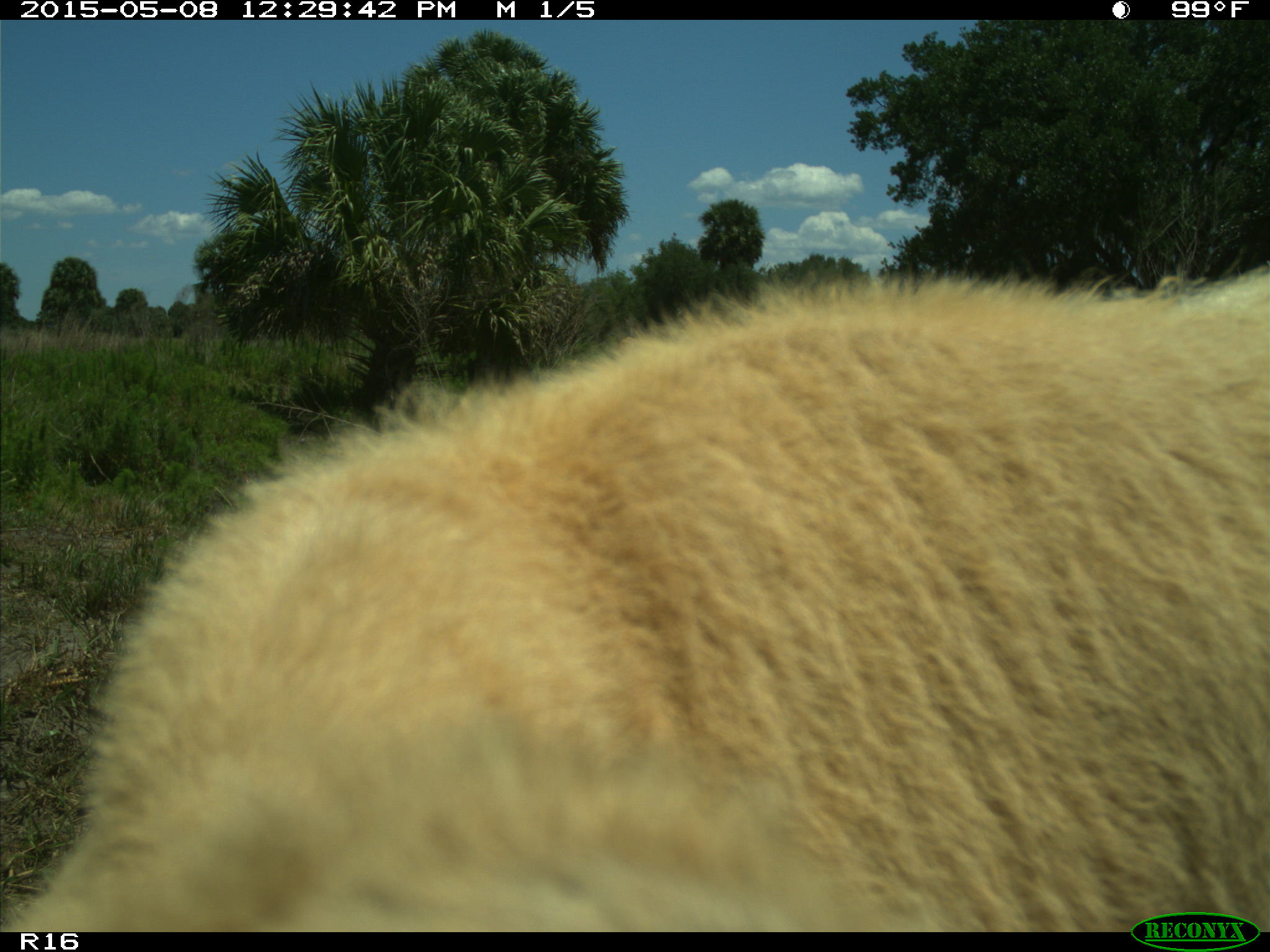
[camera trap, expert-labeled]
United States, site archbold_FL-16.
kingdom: Animalia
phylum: Chordata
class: Mammalia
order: Artiodactyla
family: Bovidae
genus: Bos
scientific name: Bos taurus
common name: domestic cow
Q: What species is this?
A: Bos taurus (domestic cow).